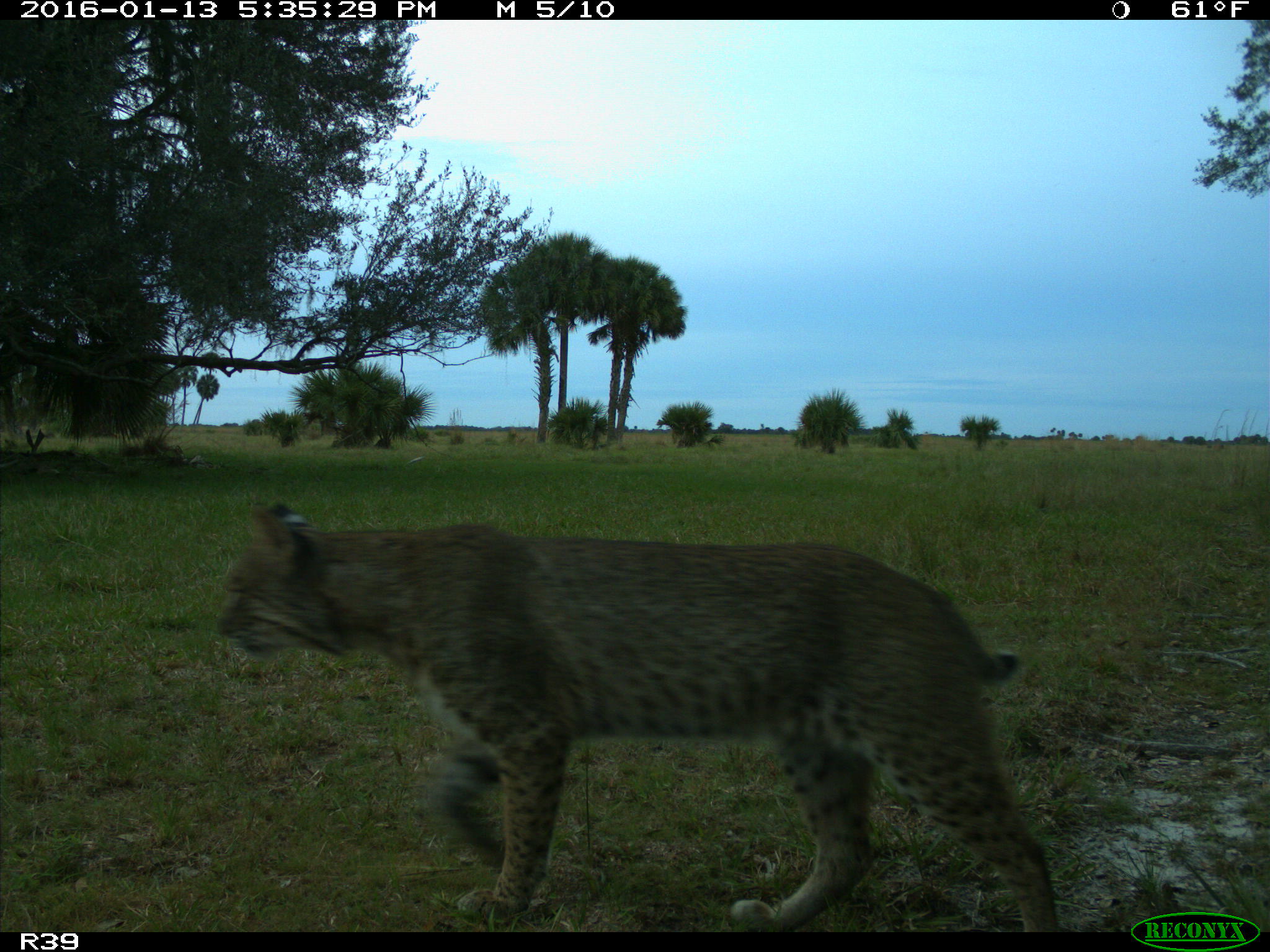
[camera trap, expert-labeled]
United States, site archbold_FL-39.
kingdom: Animalia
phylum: Chordata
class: Mammalia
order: Carnivora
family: Felidae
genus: Lynx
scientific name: Lynx rufus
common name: bobcat